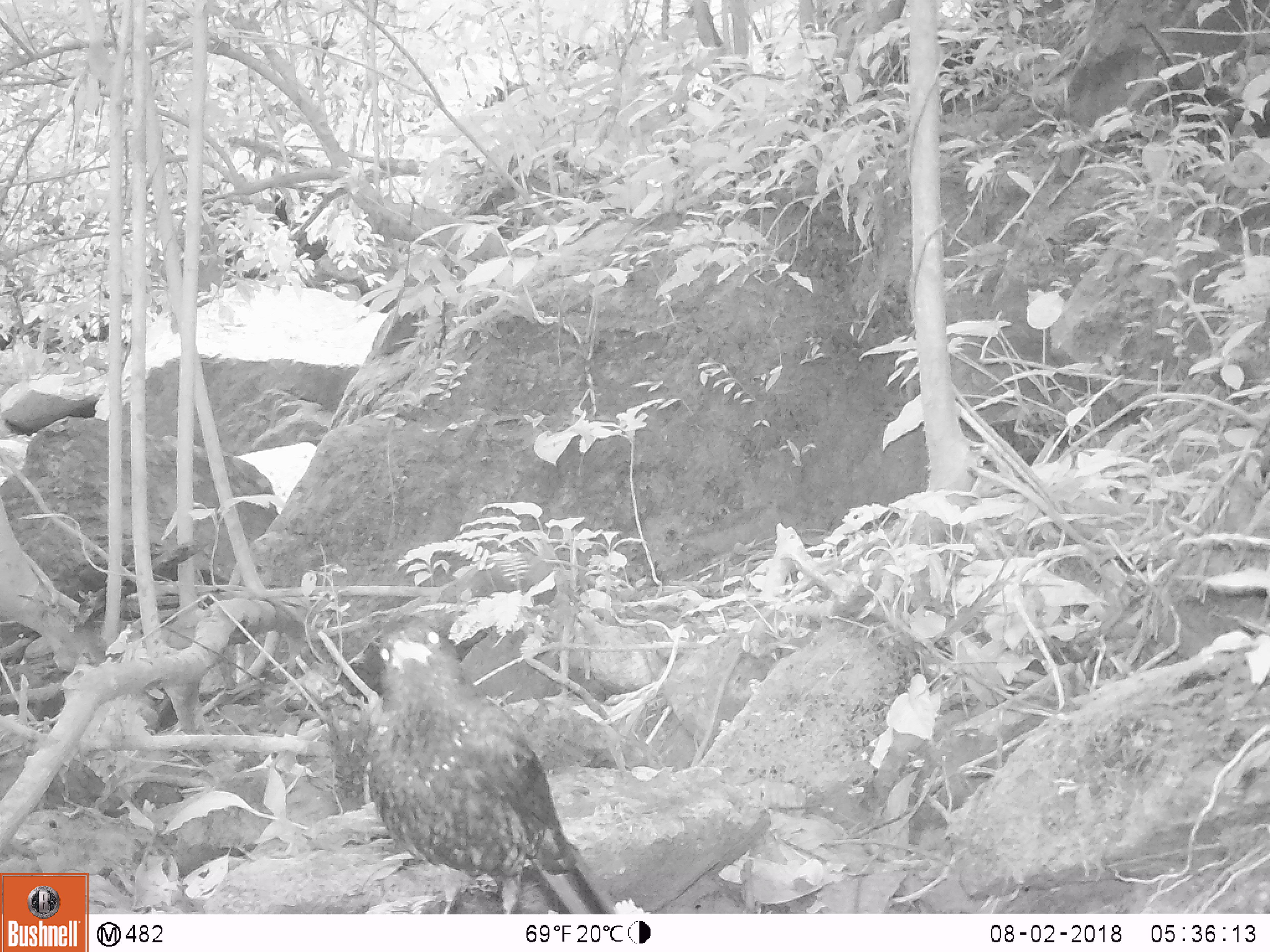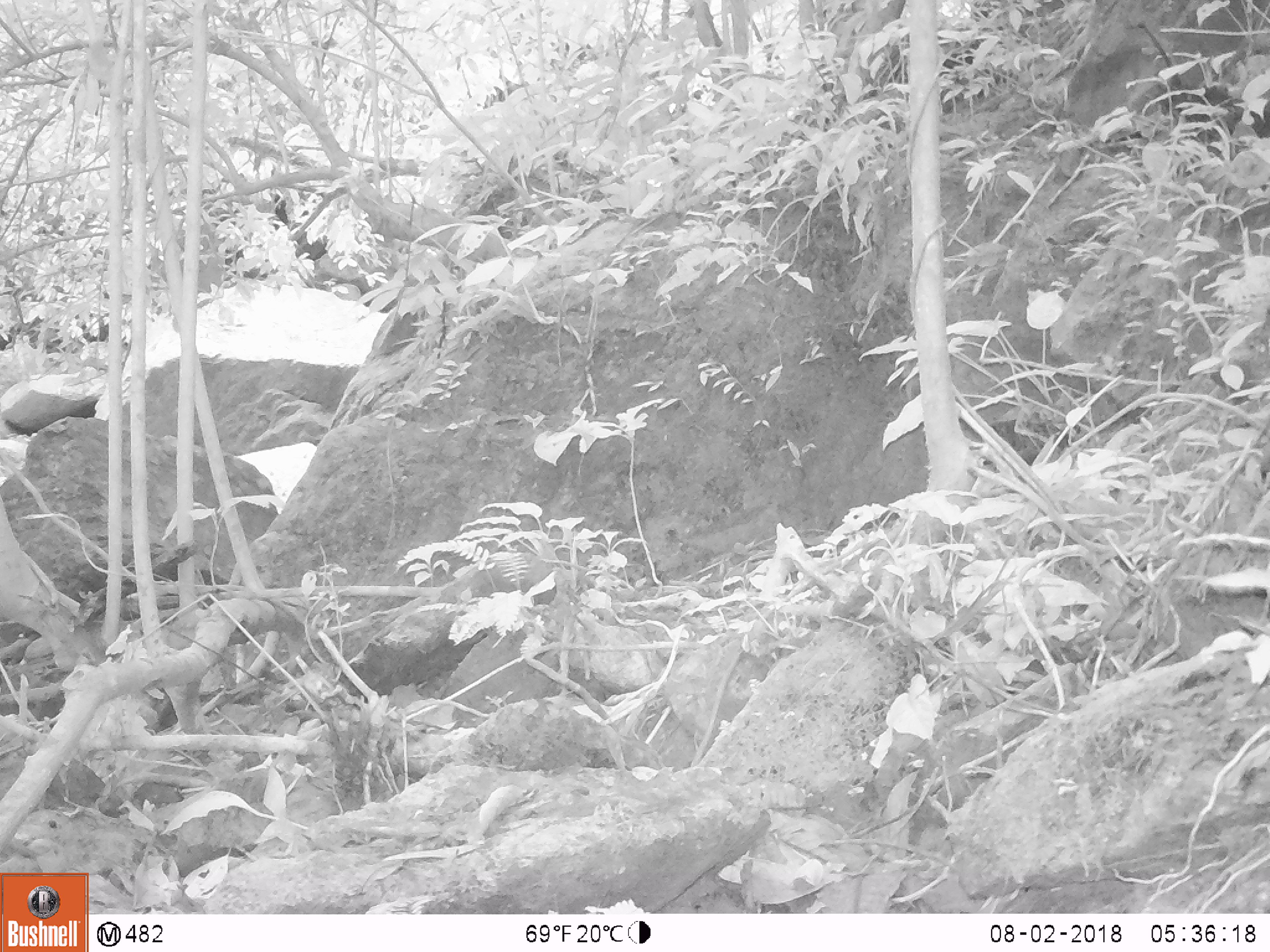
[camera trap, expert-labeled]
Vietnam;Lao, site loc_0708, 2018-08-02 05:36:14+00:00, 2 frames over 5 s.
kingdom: Animalia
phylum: Chordata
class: Aves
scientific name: Aves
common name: bird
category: unidentified bird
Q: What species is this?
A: Unidentified bird (bird) (Aves).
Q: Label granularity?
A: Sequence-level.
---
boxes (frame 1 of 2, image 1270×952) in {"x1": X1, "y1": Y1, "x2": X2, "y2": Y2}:
unidentified bird: {"x1": 362, "y1": 613, "x2": 617, "y2": 912}